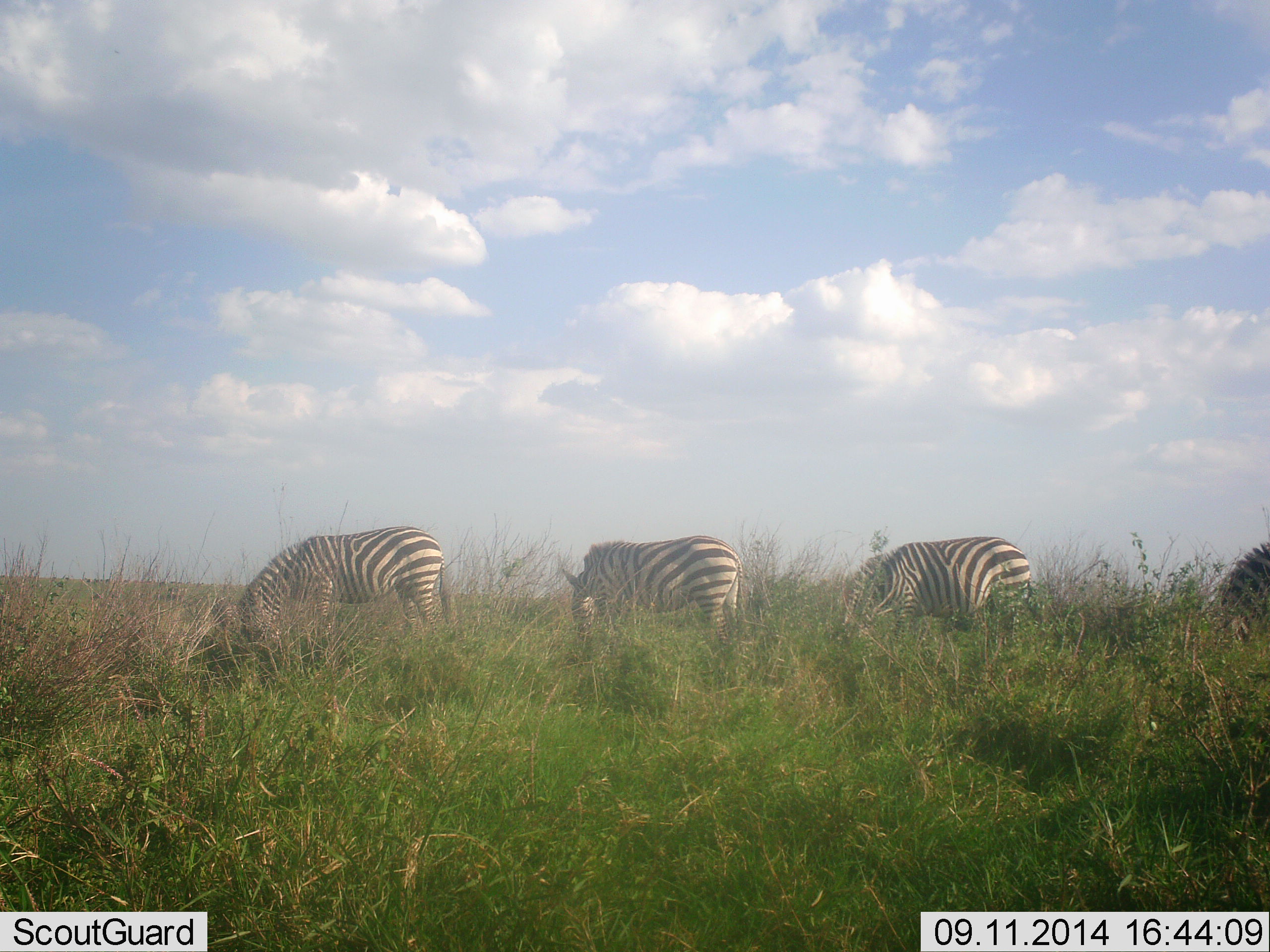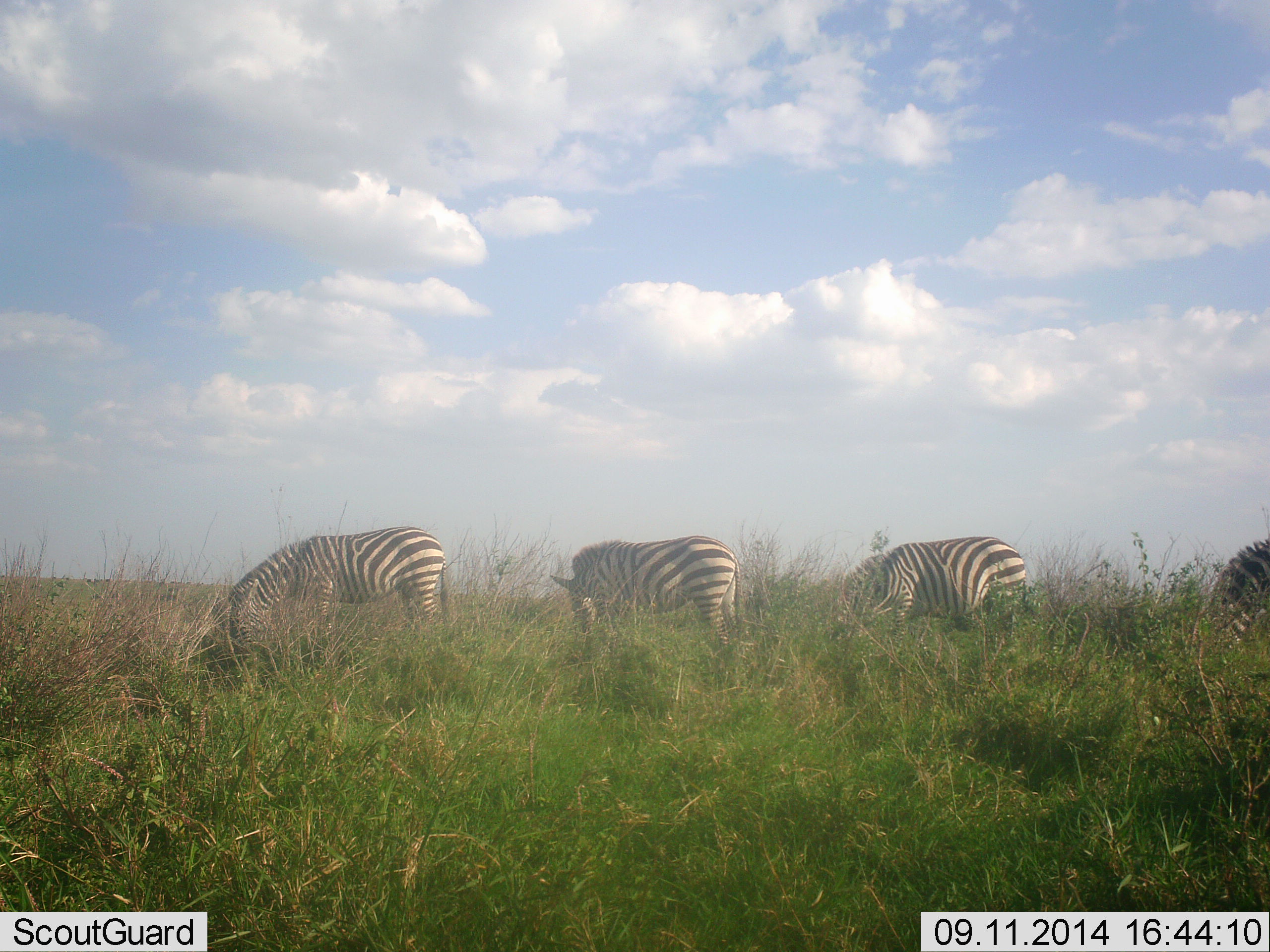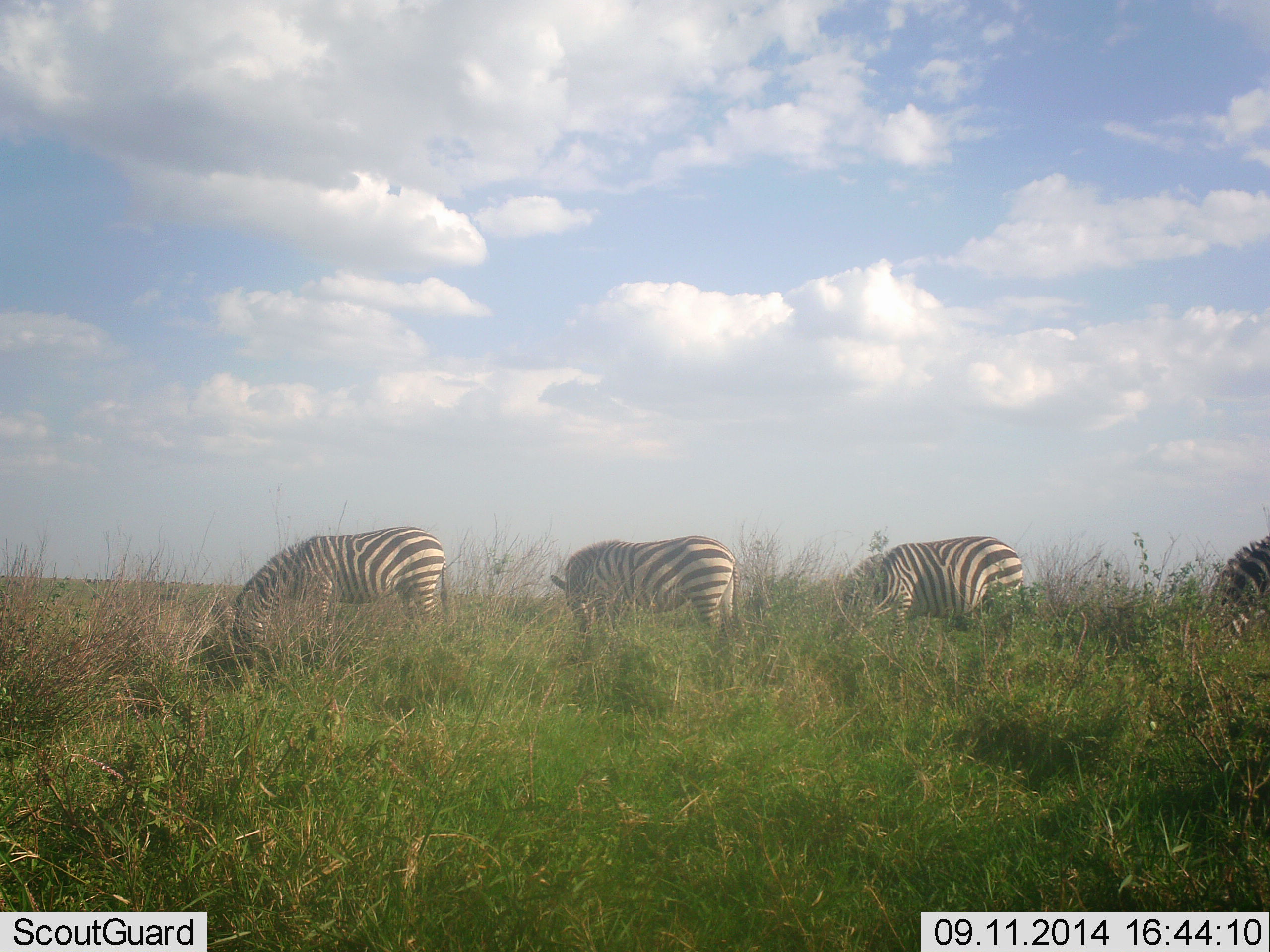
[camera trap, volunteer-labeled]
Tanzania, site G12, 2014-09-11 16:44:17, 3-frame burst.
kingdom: Animalia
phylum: Chordata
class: Mammalia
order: Perissodactyla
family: Equidae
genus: Equus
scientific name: Equus quagga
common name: plains zebra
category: zebra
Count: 4.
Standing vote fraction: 20%.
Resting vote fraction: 0%.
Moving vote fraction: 0%.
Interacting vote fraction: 0%.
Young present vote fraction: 0%.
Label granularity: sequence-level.